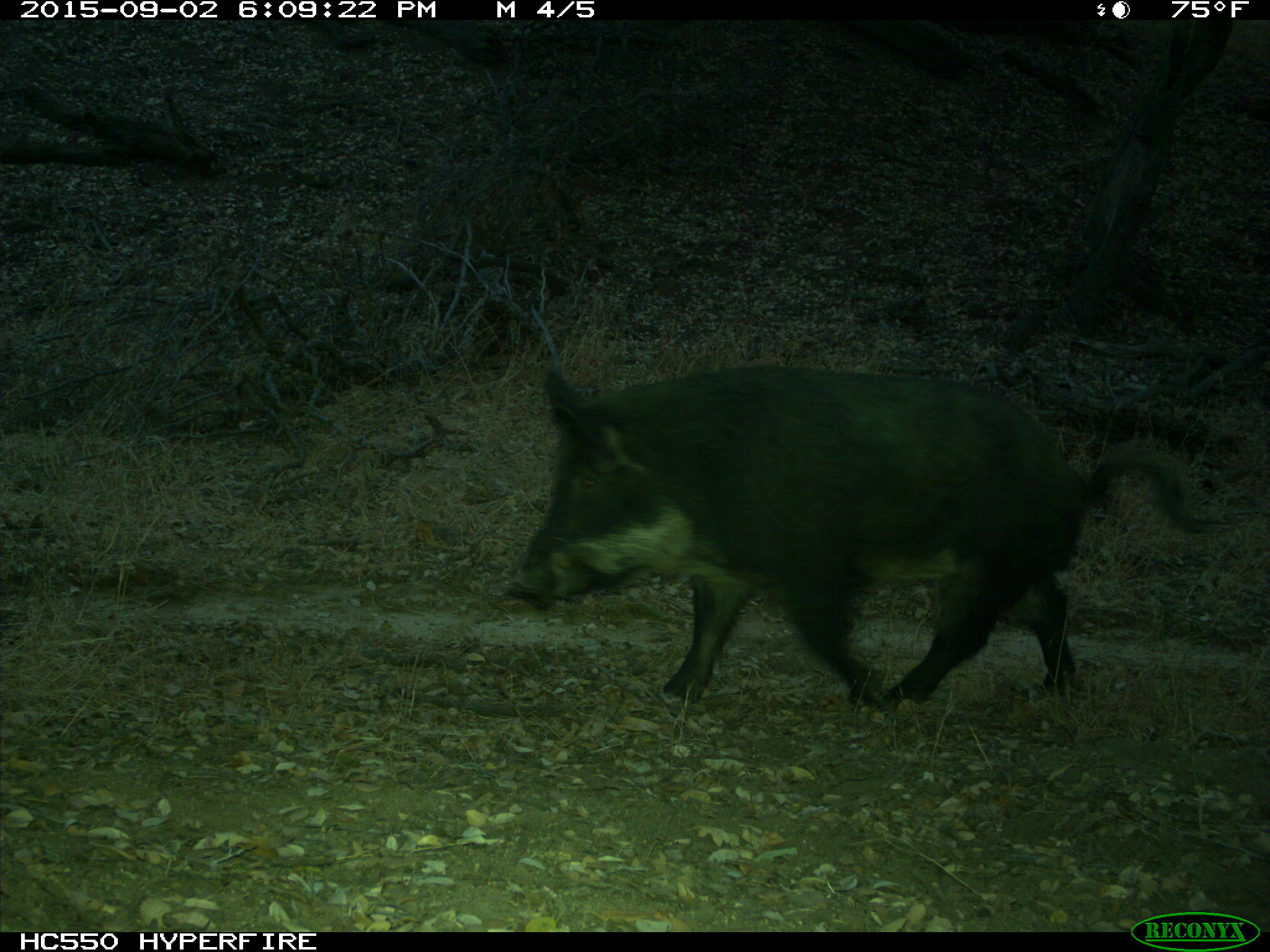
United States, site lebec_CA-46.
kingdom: Animalia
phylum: Chordata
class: Mammalia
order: Artiodactyla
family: Suidae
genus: Sus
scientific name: Sus scrofa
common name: wild boar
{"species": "Sus scrofa (wild boar)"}